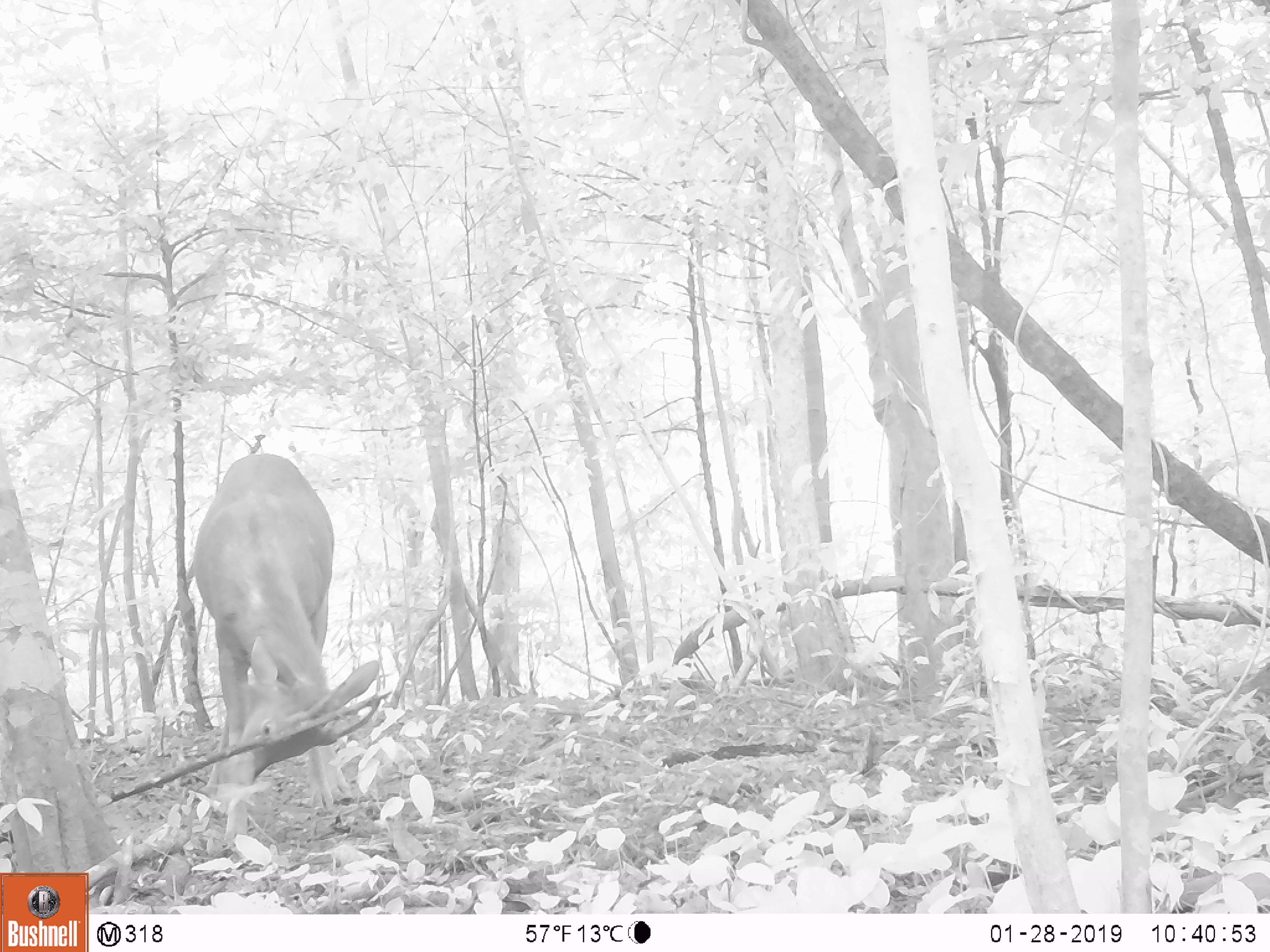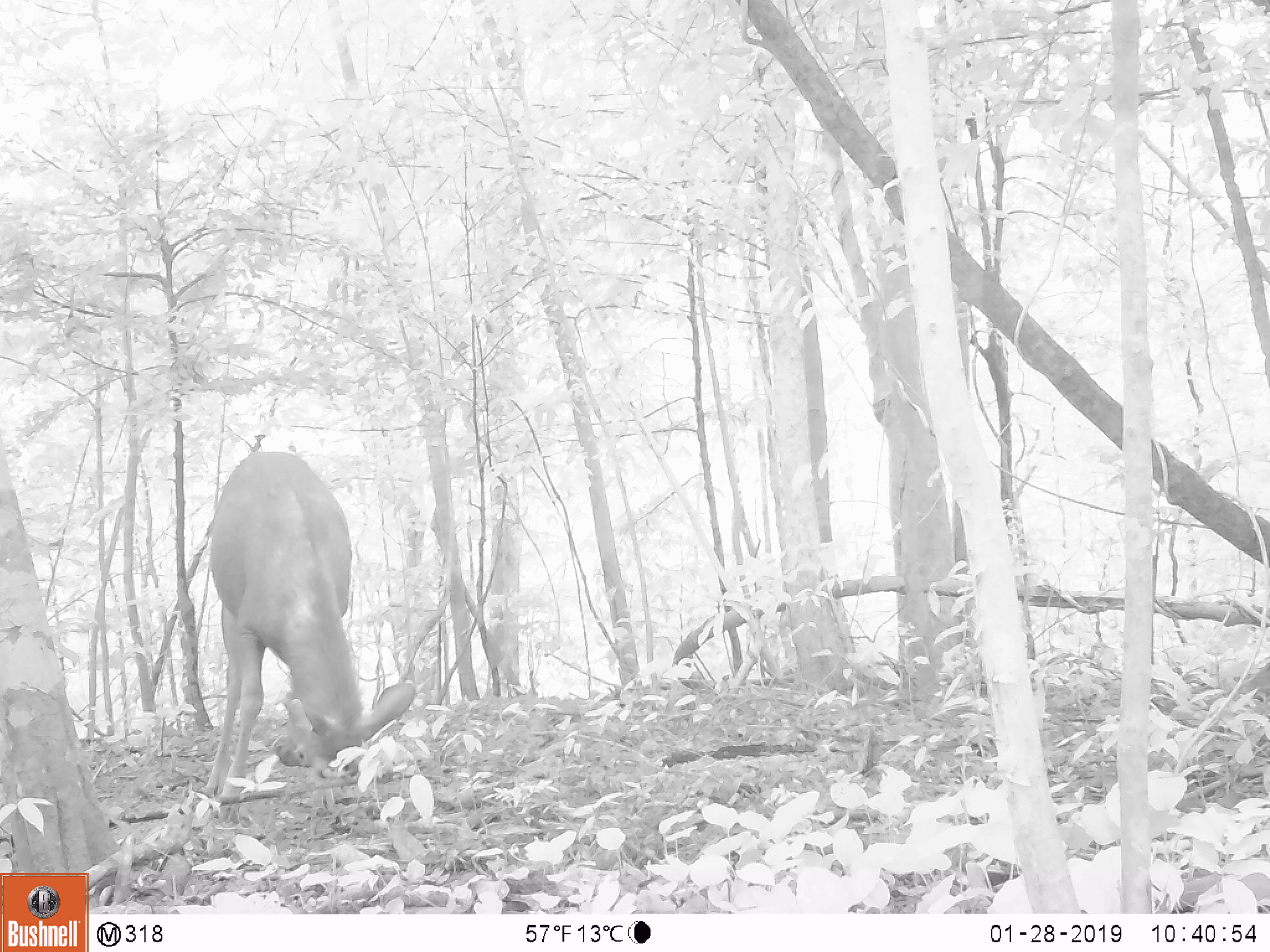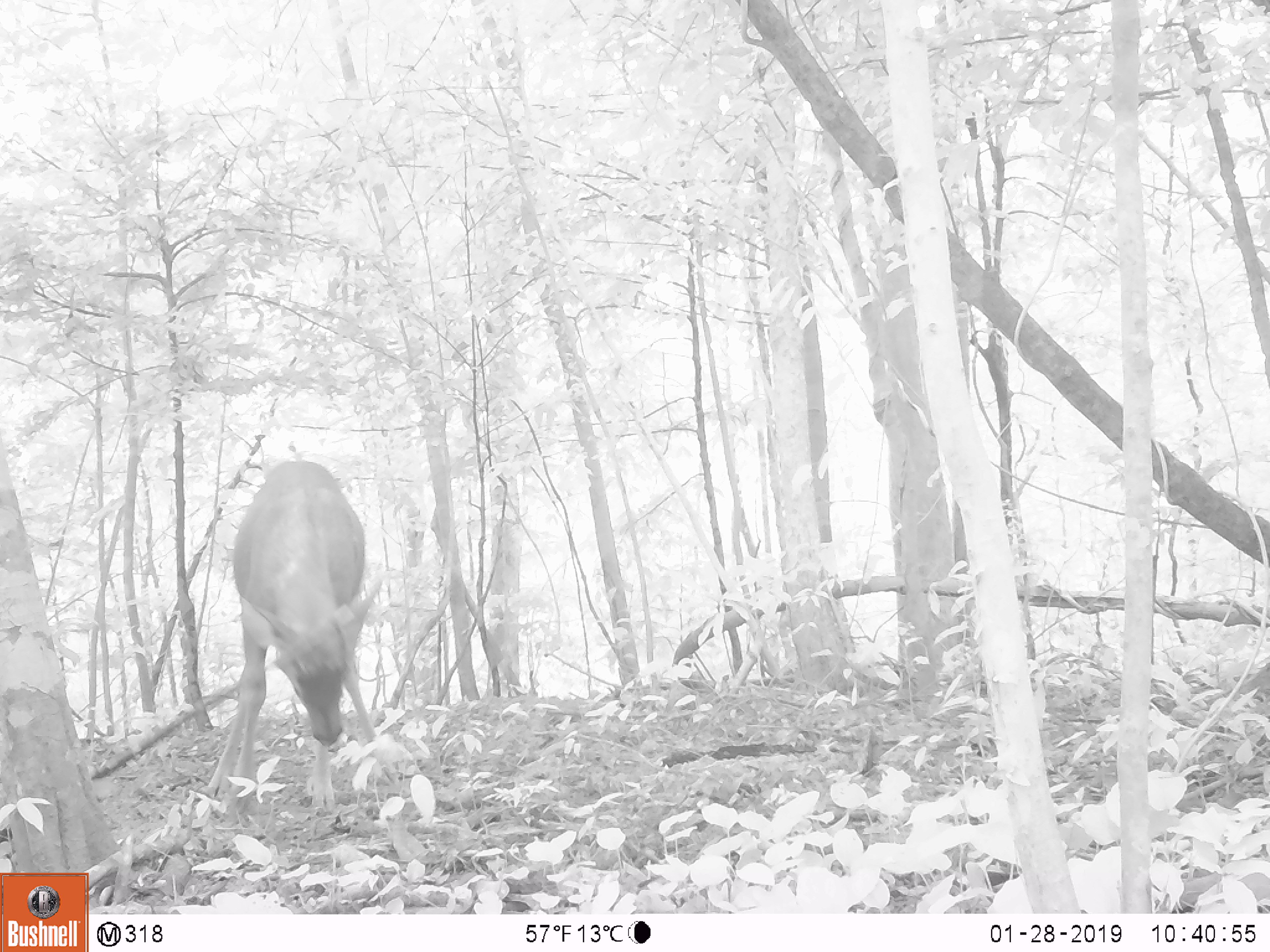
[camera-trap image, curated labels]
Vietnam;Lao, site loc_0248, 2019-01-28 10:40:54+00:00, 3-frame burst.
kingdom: Animalia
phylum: Chordata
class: Mammalia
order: Artiodactyla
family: Cervidae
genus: Rusa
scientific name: Rusa unicolor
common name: sambar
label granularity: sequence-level